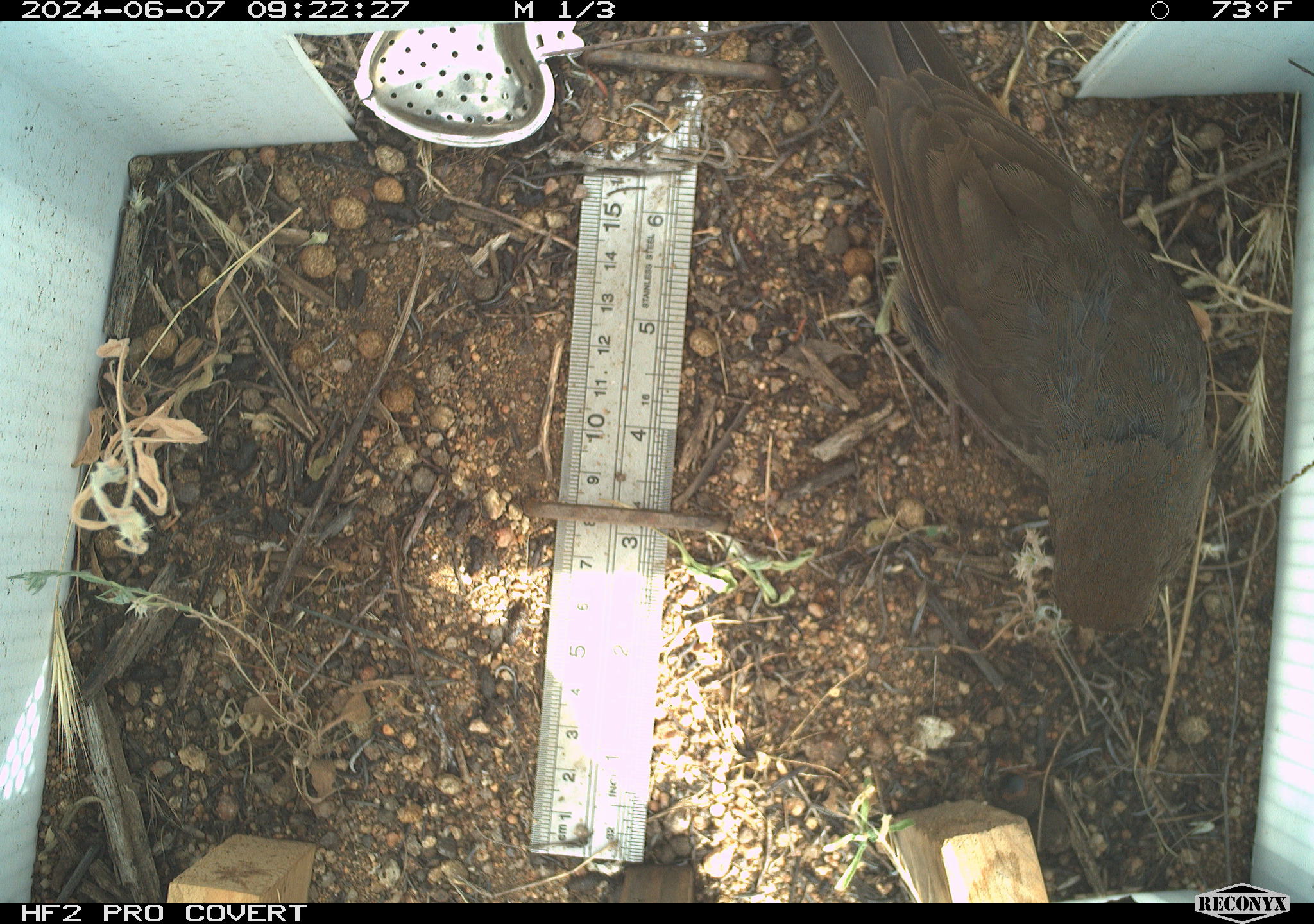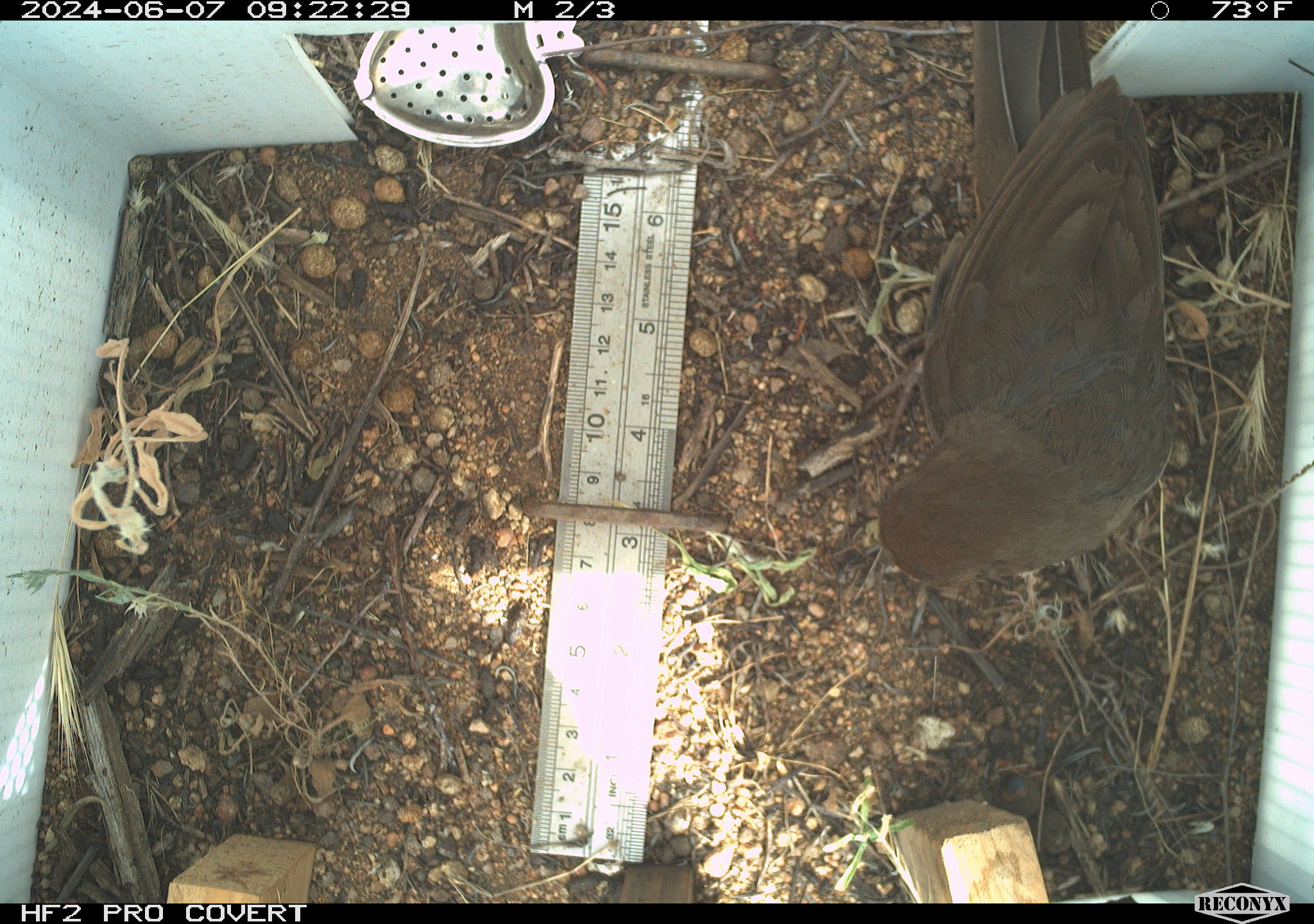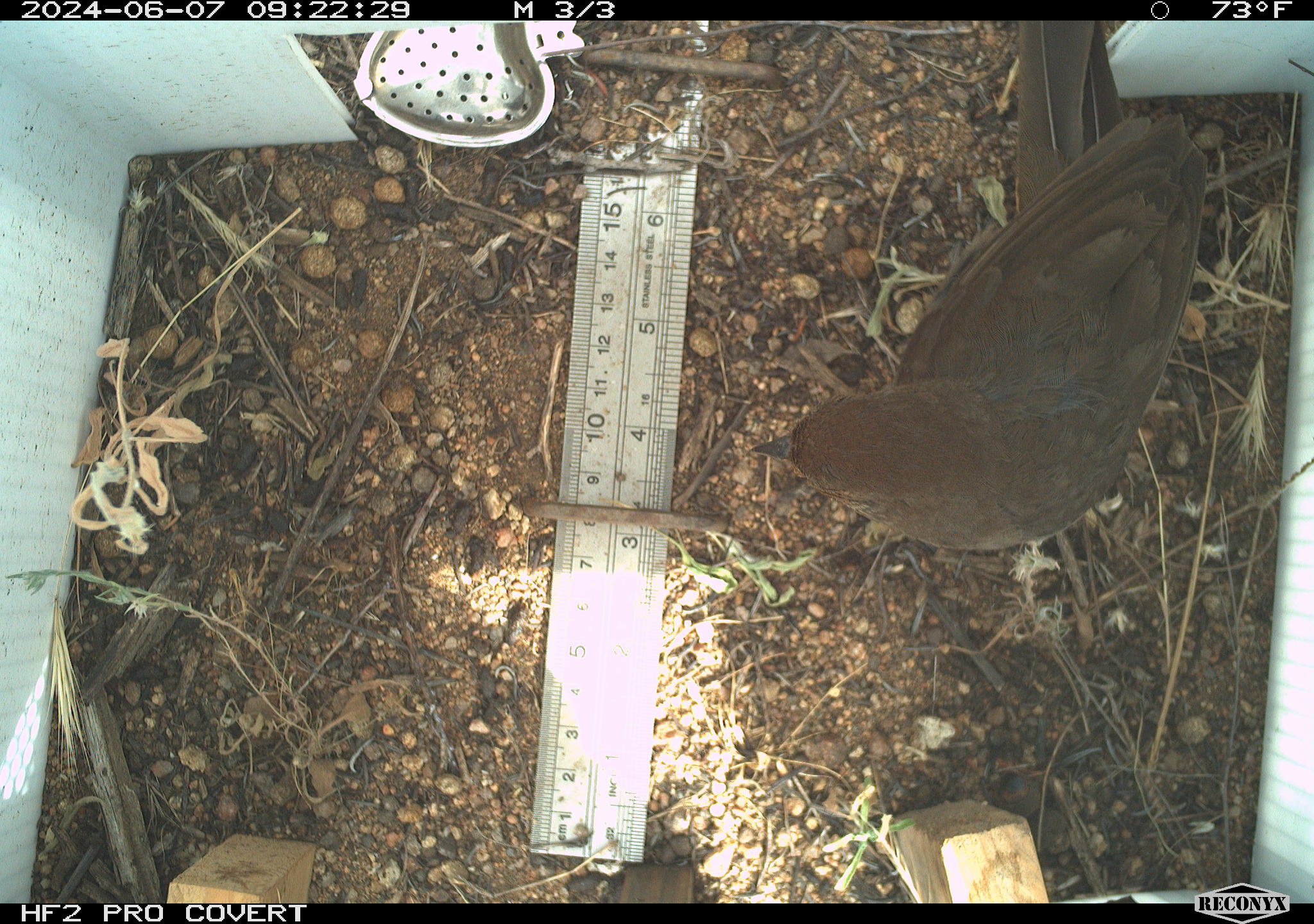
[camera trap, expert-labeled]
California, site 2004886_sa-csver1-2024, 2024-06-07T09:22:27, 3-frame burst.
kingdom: Animalia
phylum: Chordata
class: Aves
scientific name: Aves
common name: bird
Bird (Aves).